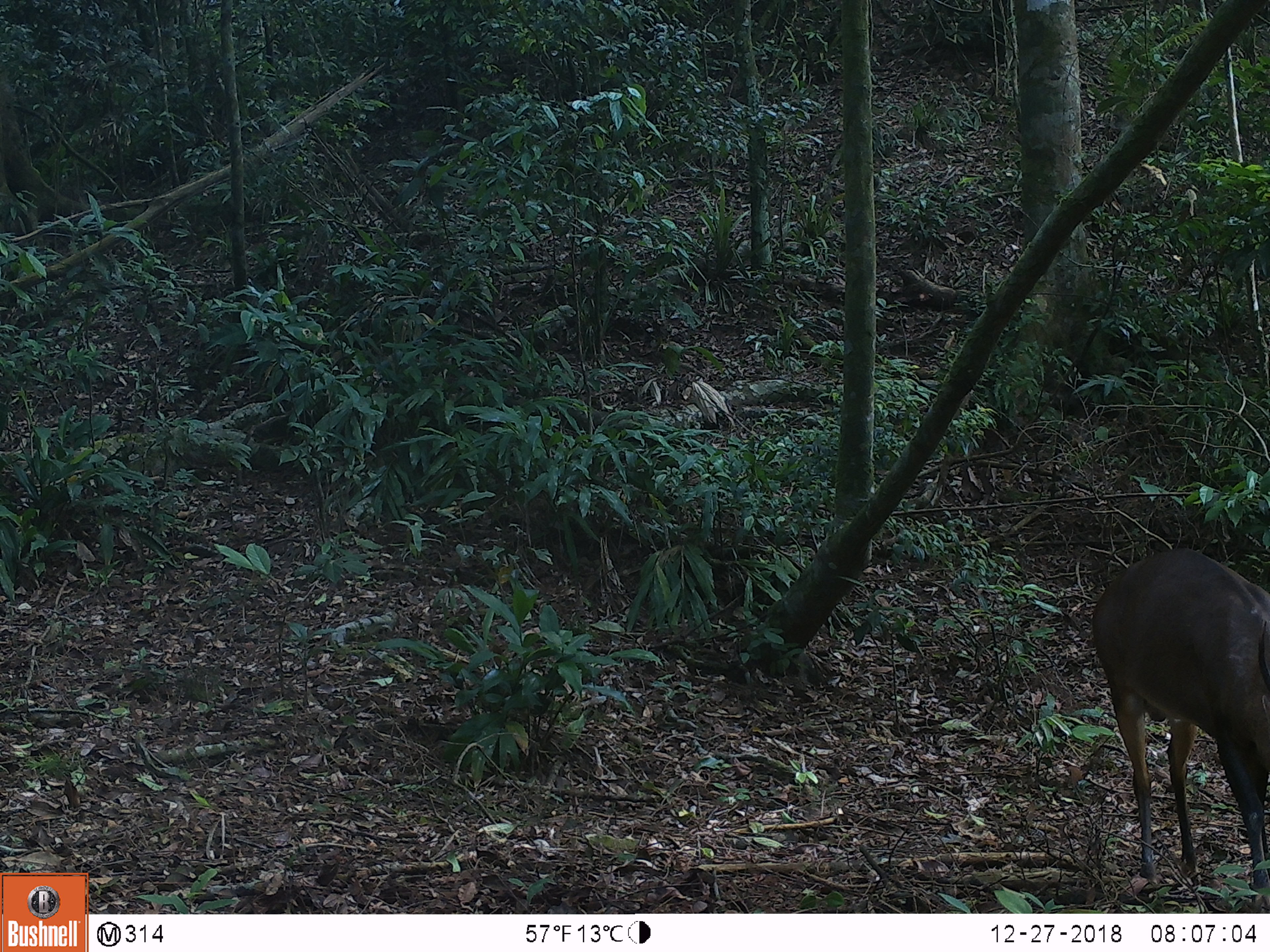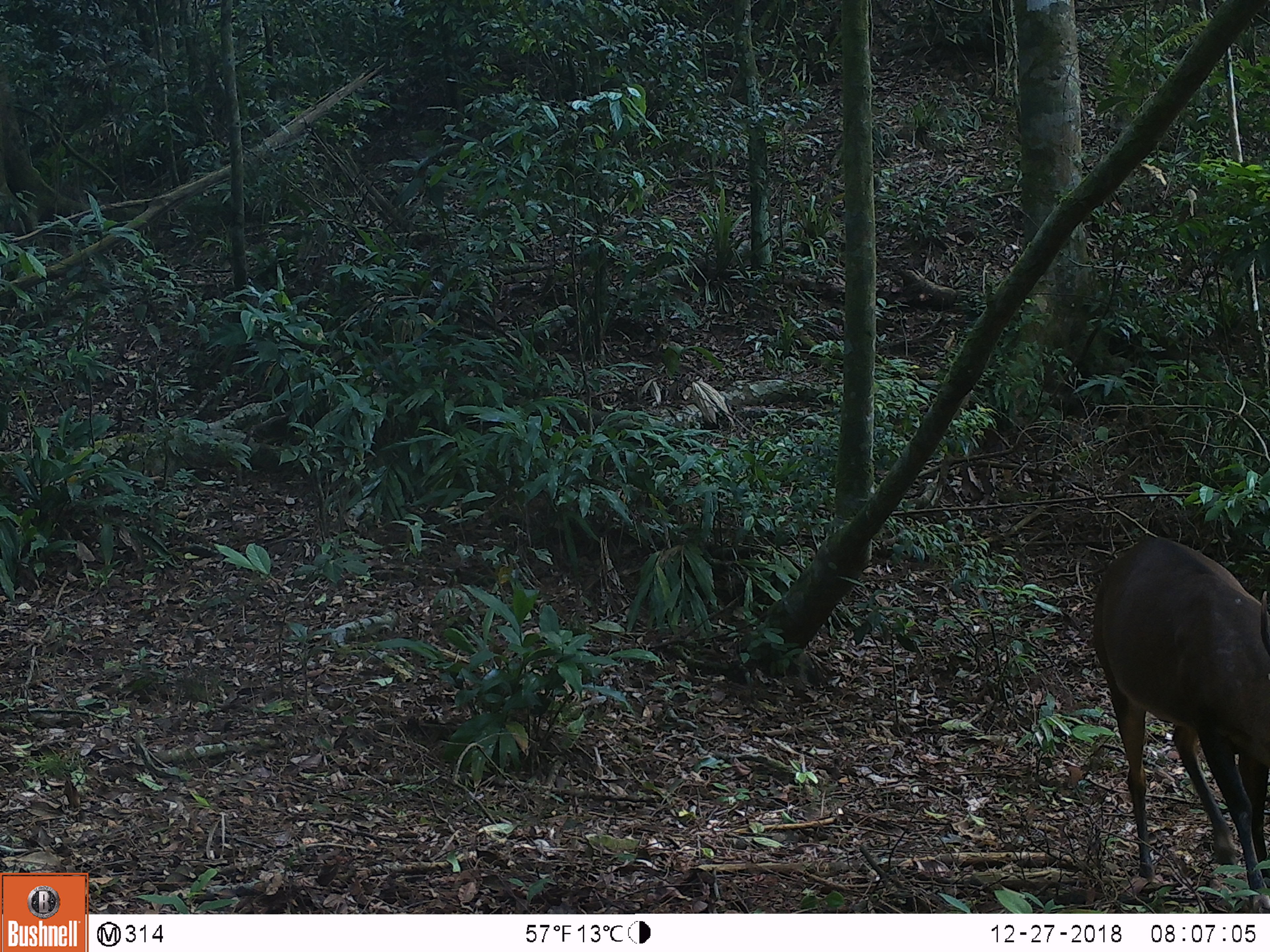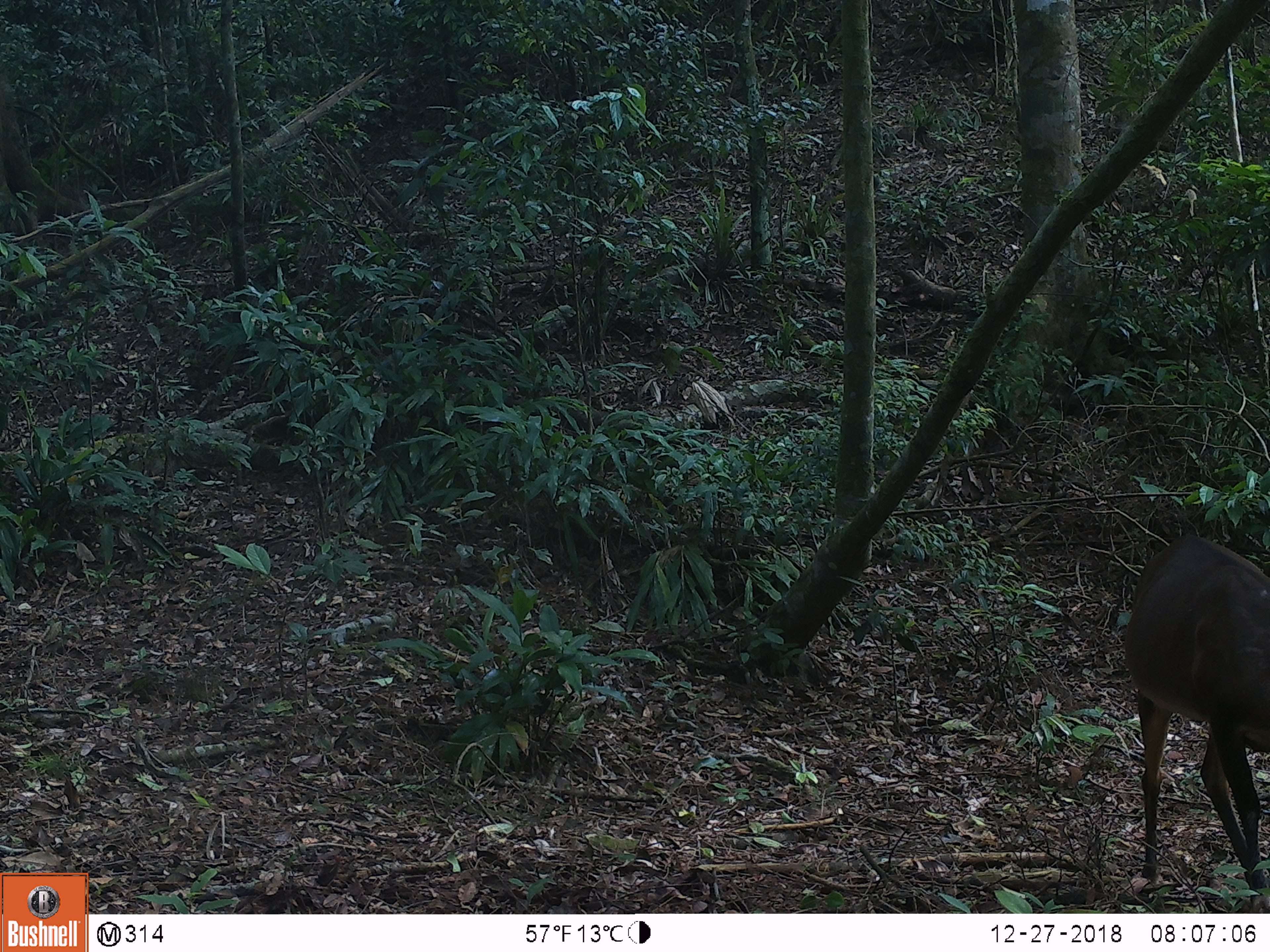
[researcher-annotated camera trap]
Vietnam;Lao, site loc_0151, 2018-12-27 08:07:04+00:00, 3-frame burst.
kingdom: Animalia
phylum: Chordata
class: Mammalia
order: Artiodactyla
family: Cervidae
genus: Muntiacus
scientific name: Muntiacus vuquangensis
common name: large-antlered muntjac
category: large antlered muntjac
Large antlered muntjac (large-antlered muntjac) (Muntiacus vuquangensis). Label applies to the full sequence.